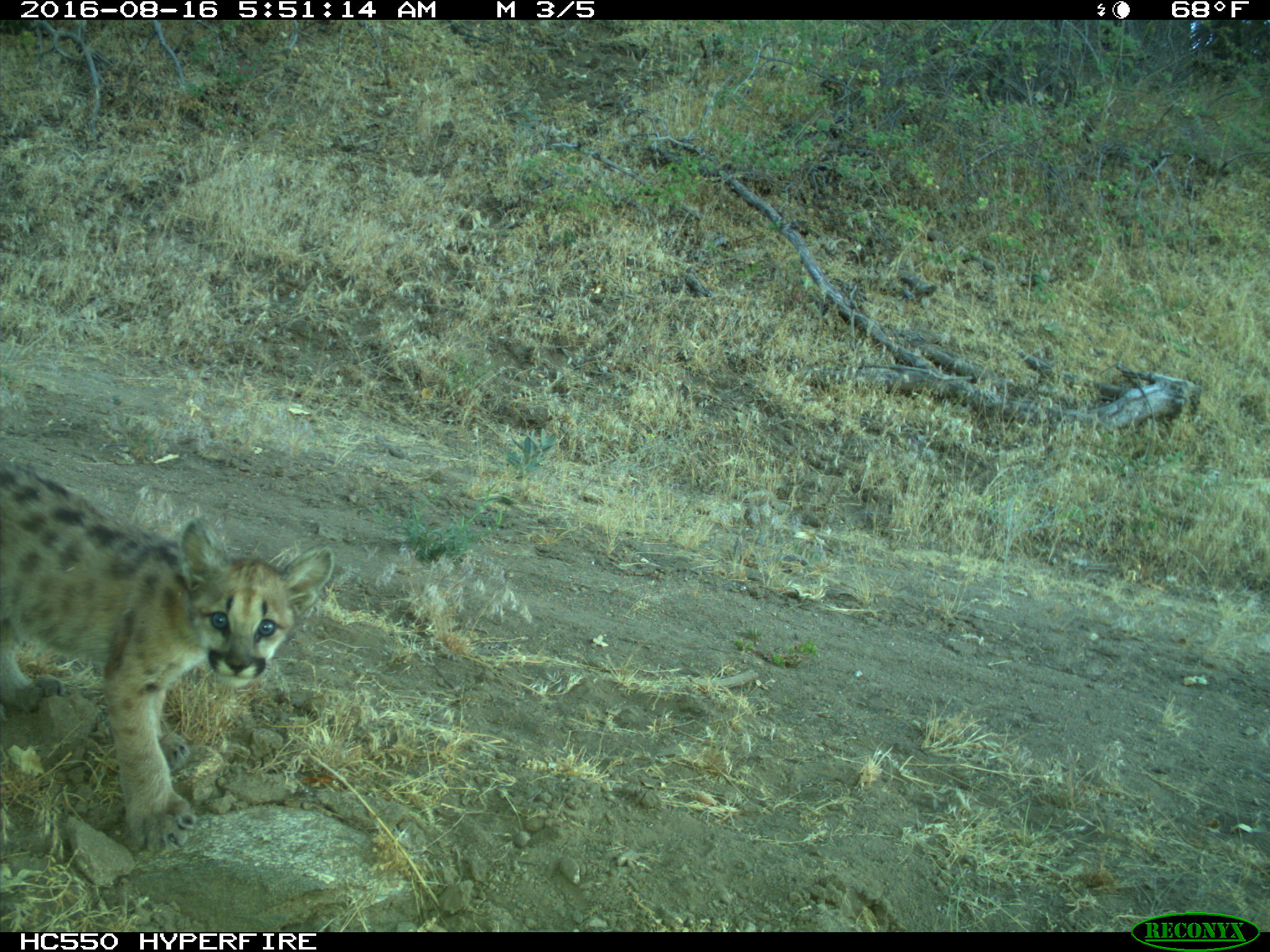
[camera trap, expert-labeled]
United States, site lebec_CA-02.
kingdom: Animalia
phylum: Chordata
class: Mammalia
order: Carnivora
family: Felidae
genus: Puma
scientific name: Puma concolor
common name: mountain lion